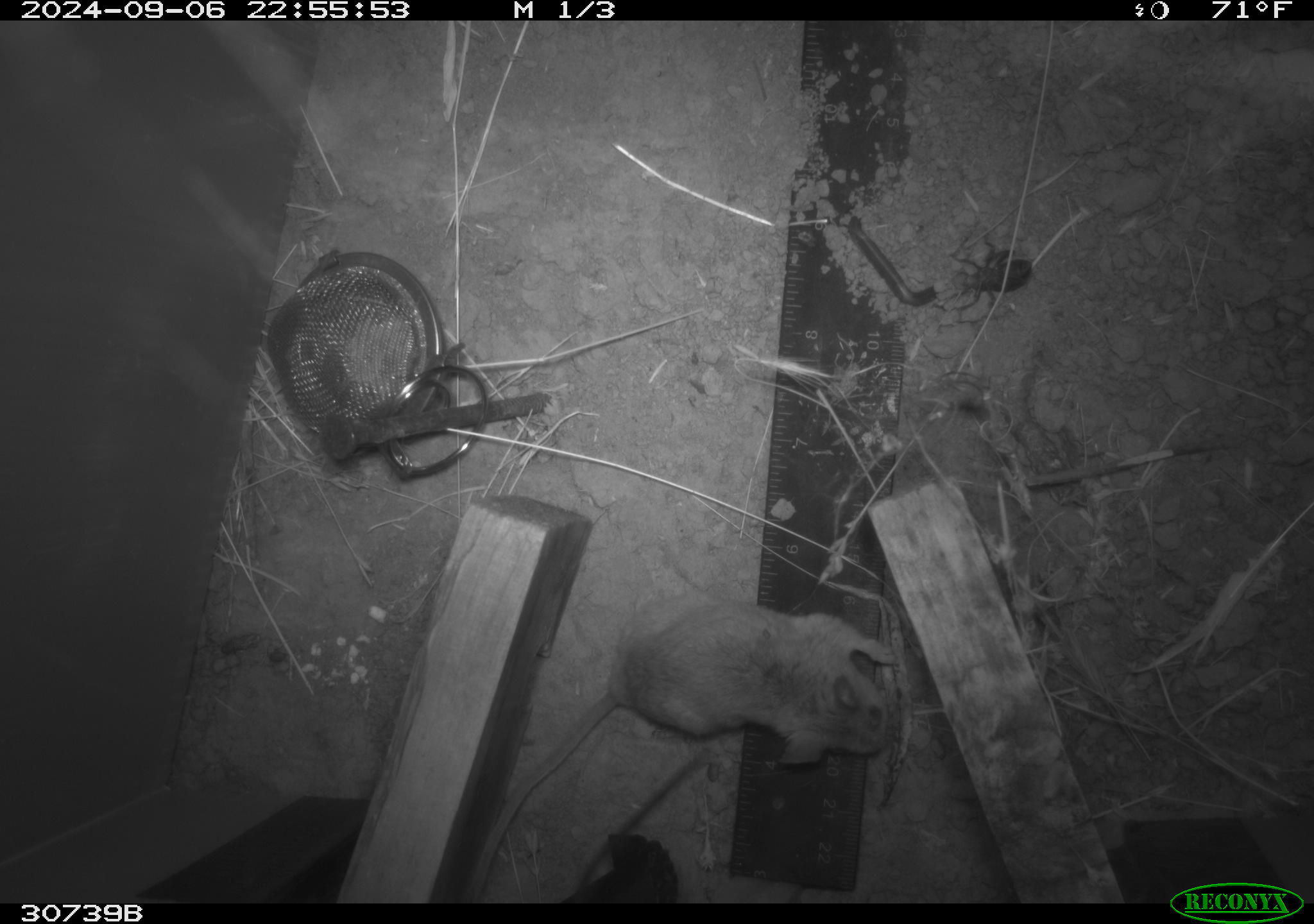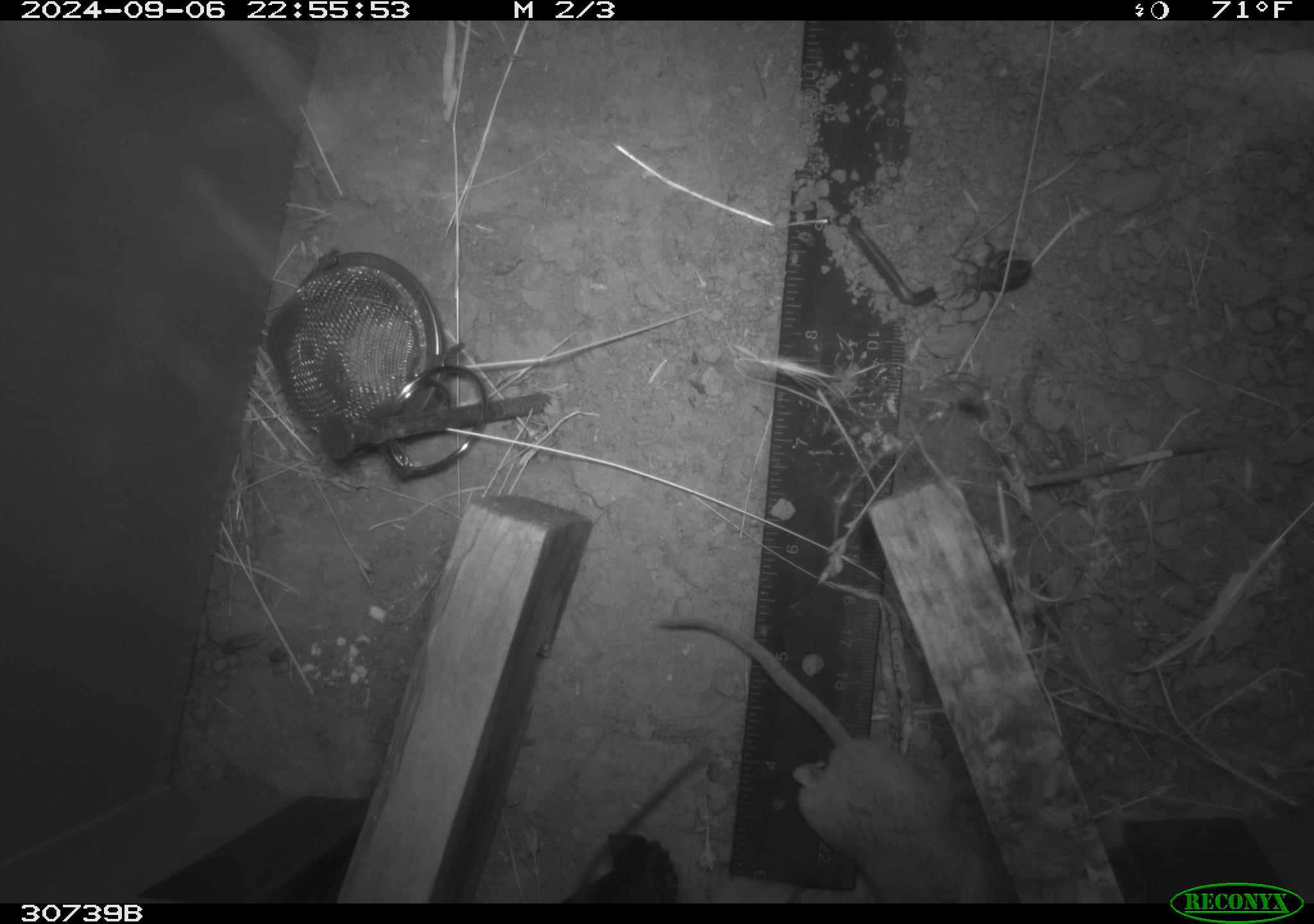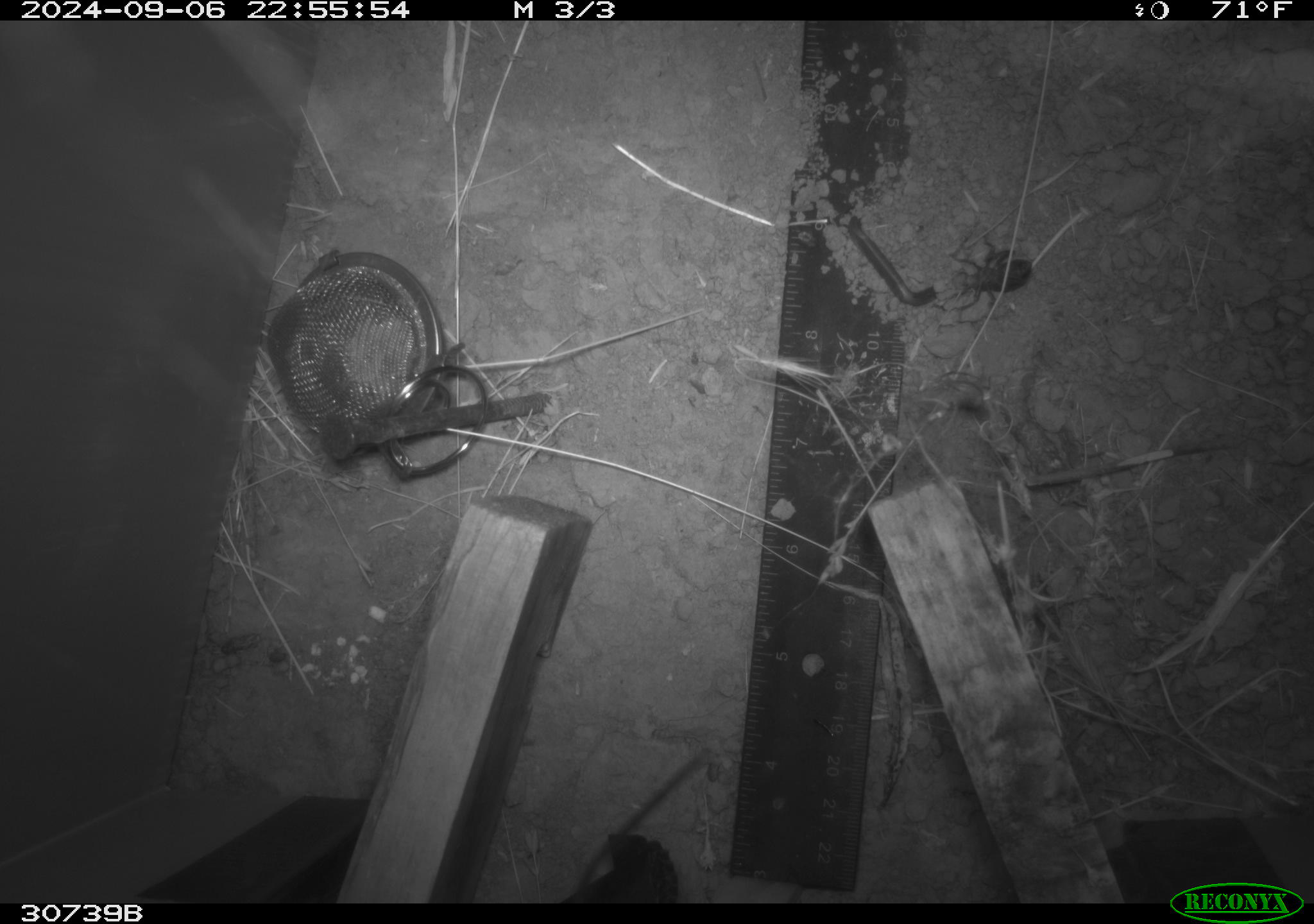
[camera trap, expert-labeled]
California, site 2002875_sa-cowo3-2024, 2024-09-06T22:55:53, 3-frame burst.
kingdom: Animalia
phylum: Chordata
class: Mammalia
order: Rodentia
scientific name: Rodentia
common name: rodent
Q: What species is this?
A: Rodent (Rodentia).